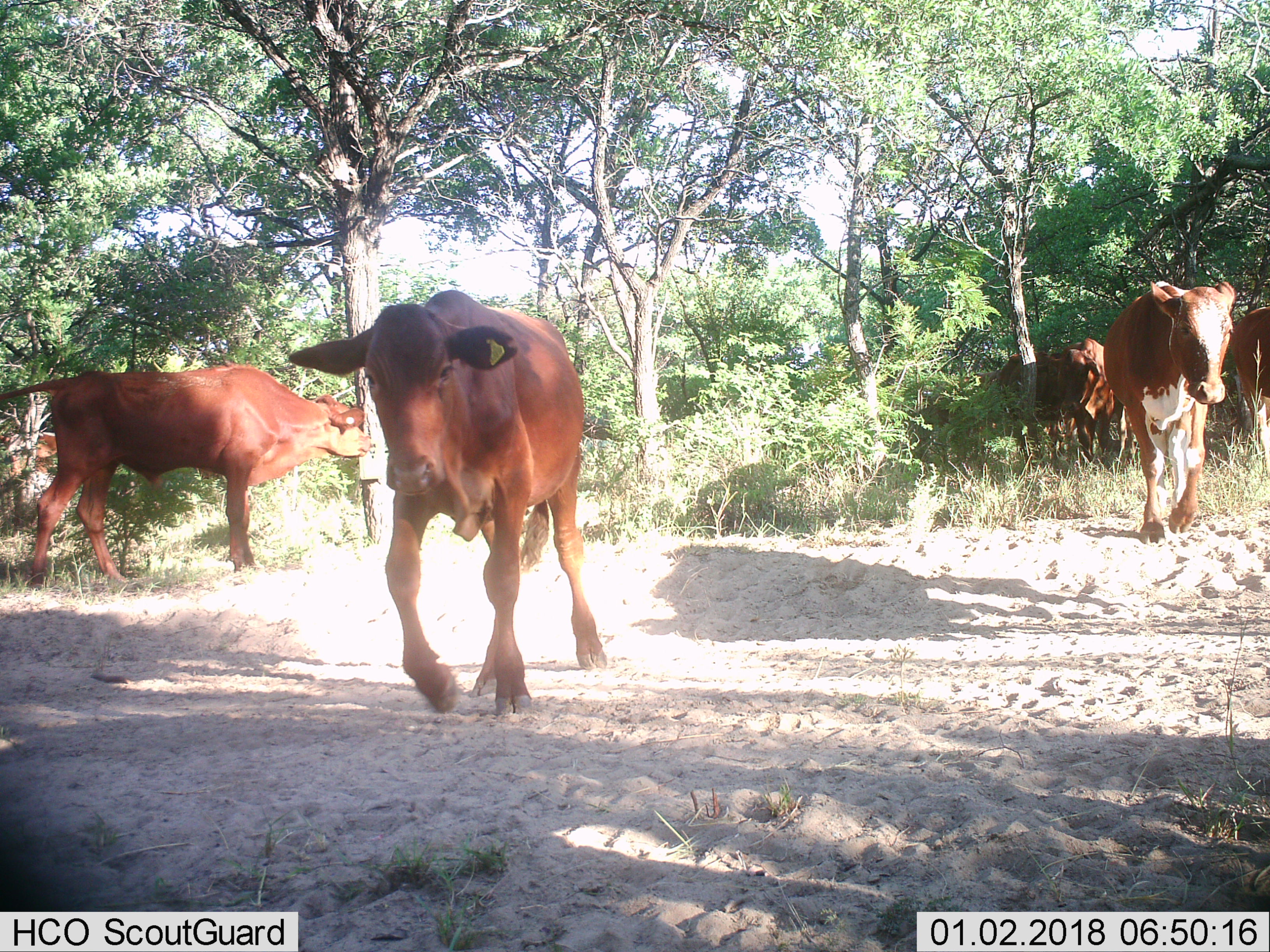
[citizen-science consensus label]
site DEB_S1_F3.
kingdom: Animalia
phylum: Chordata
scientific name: Vertebrata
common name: domestic animal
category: domesticanimal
Domesticanimal (domestic animal) (Vertebrata), count 7. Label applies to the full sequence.